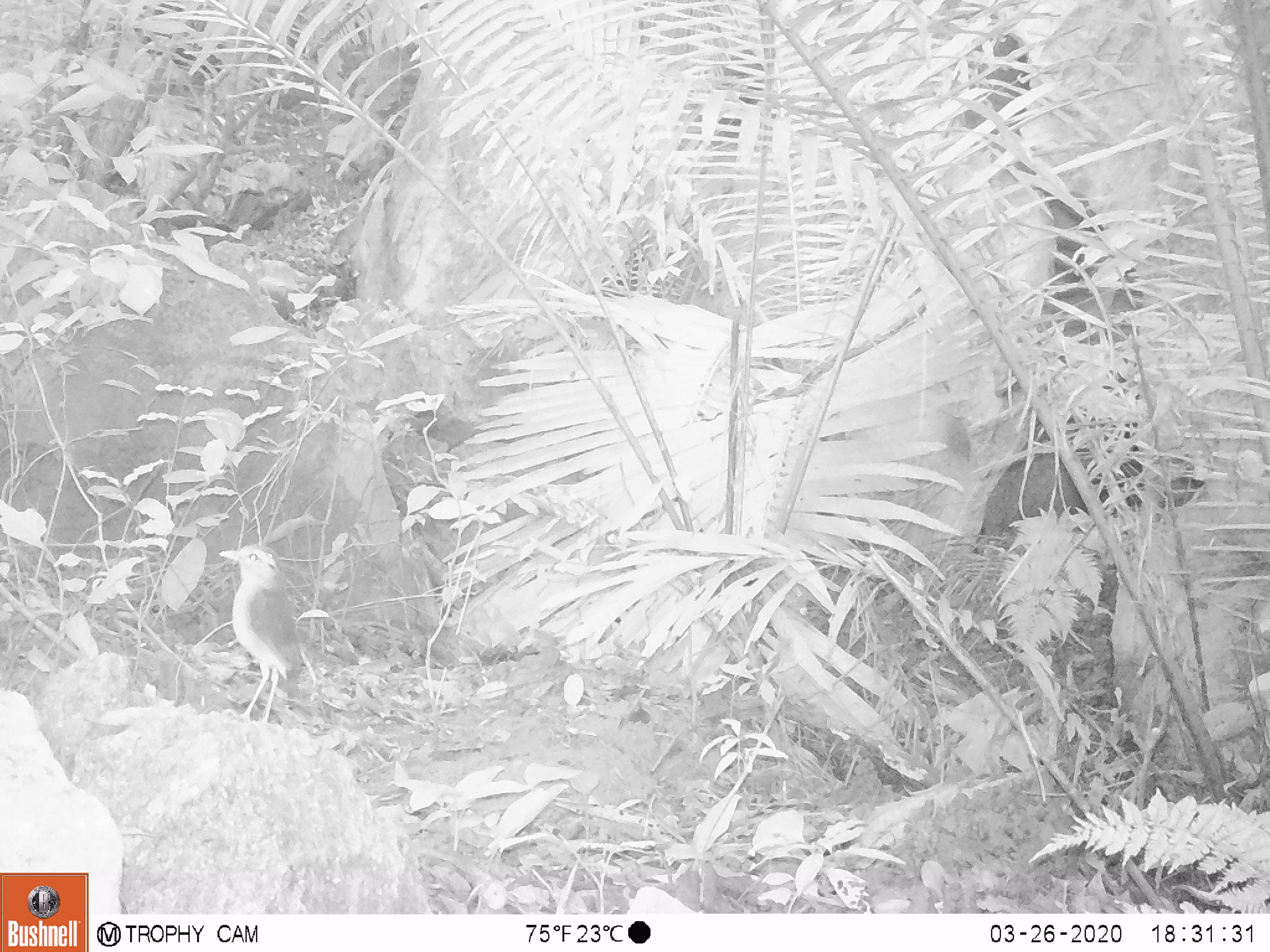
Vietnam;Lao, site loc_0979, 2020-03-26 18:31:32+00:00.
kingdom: Animalia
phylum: Chordata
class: Aves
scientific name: Aves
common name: bird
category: unidentified bird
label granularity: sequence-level